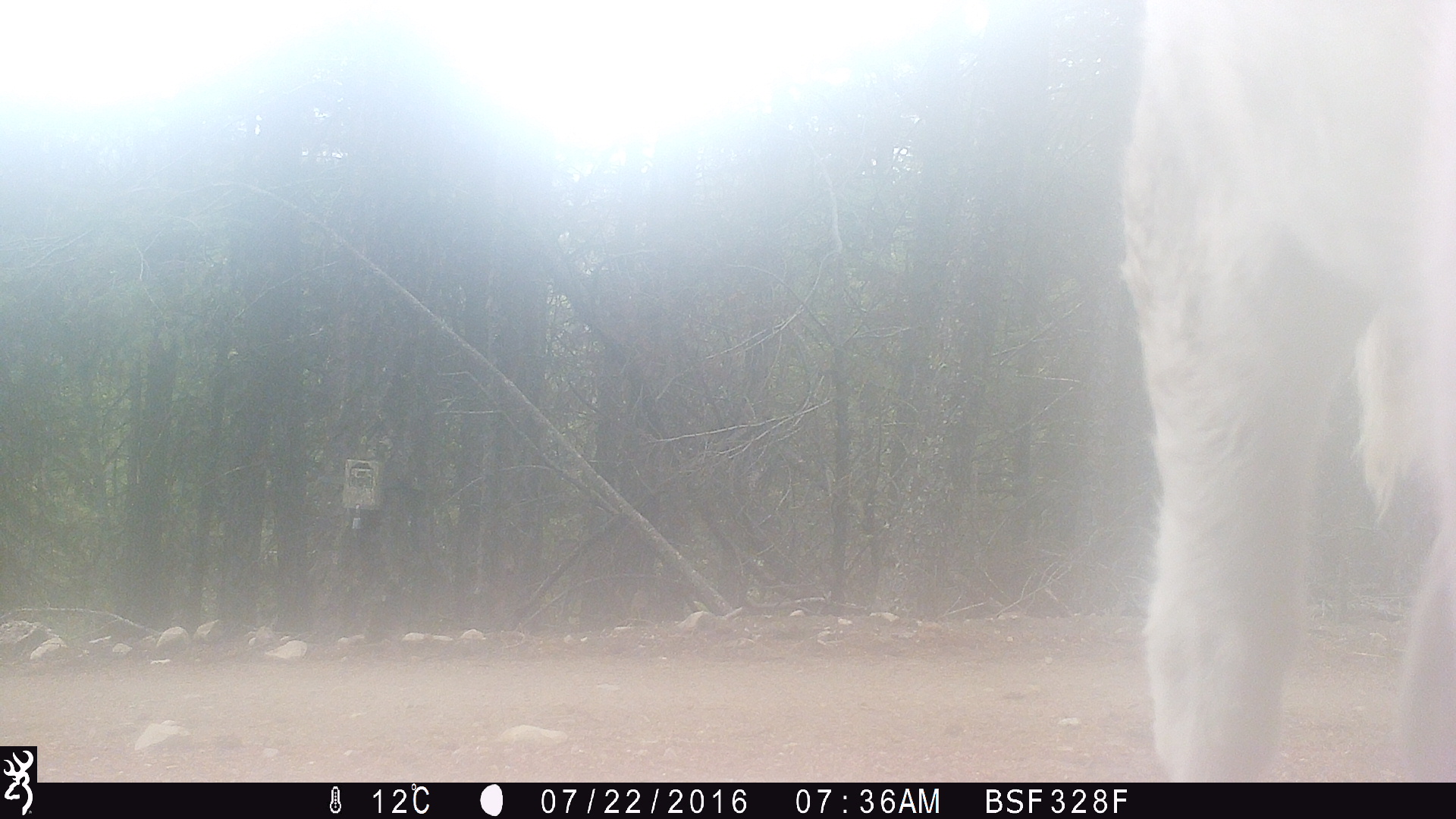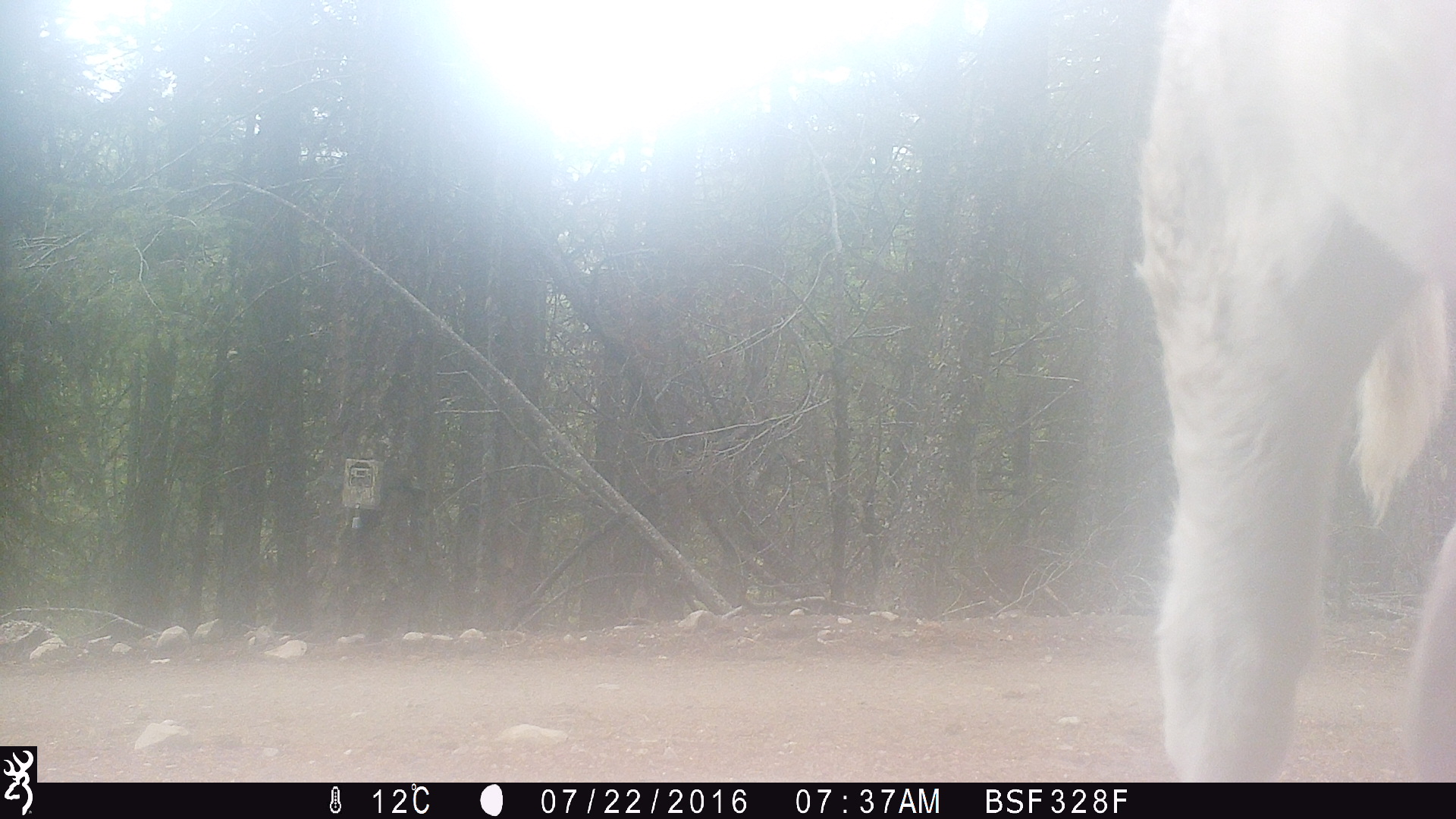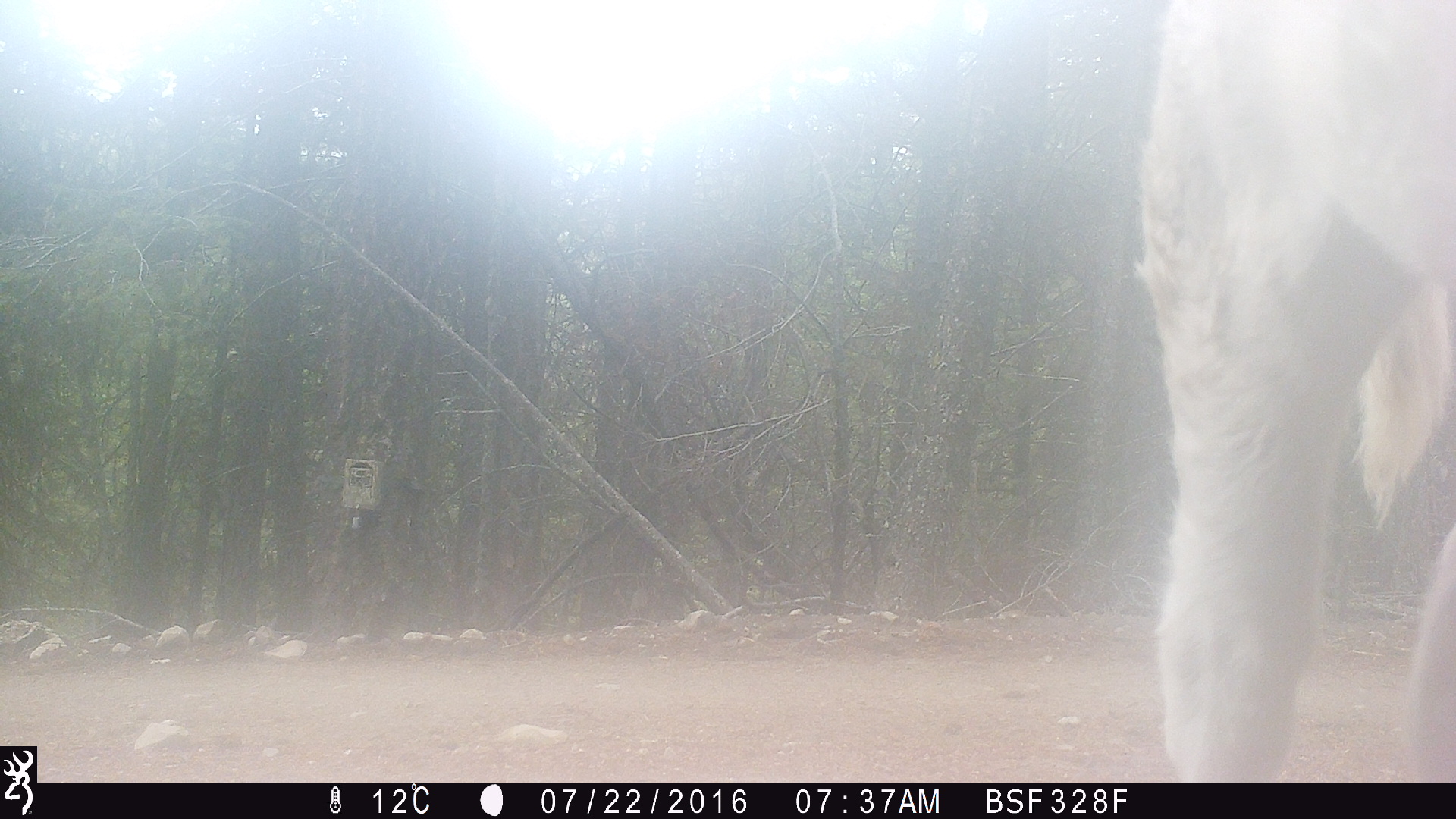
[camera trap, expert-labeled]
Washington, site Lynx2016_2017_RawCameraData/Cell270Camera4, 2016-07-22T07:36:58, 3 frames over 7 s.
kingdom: Animalia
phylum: Chordata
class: Mammalia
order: Artiodactyla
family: Bovidae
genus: Bos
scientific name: Bos taurus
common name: domestic cattle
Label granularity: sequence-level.